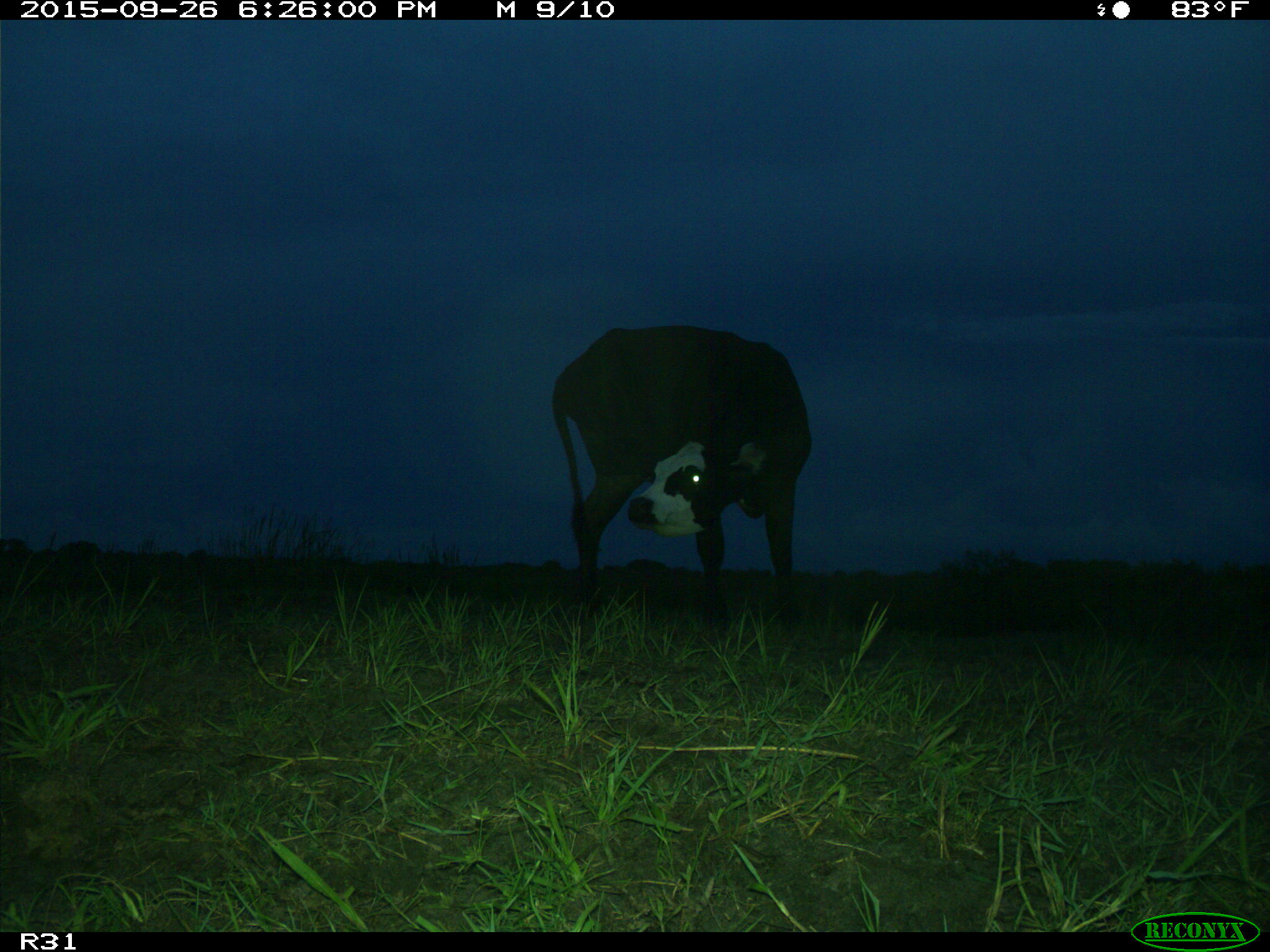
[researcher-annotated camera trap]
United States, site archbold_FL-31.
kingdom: Animalia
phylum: Chordata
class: Mammalia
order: Artiodactyla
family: Bovidae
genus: Bos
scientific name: Bos taurus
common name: domestic cow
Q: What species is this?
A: Bos taurus (domestic cow).